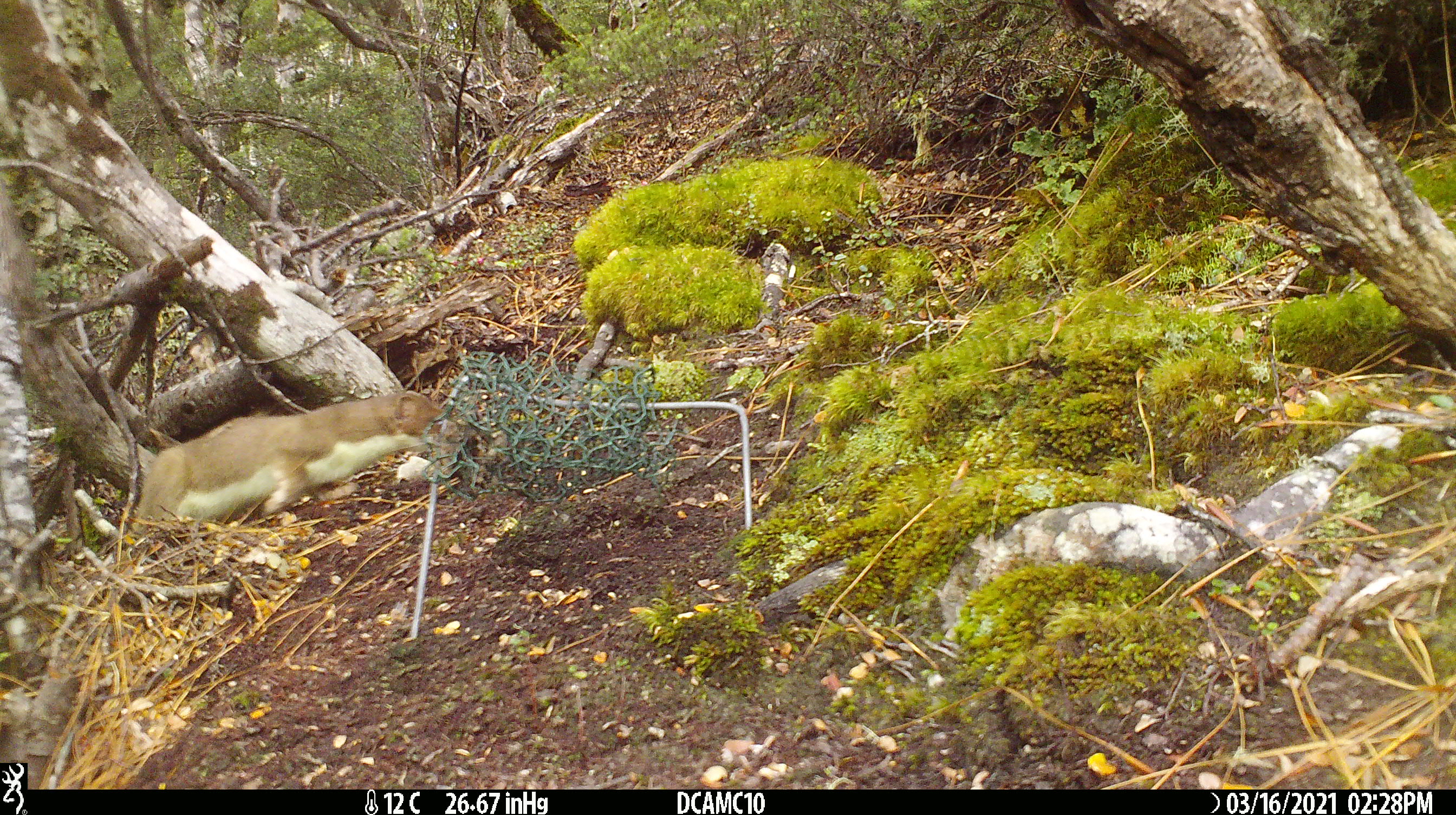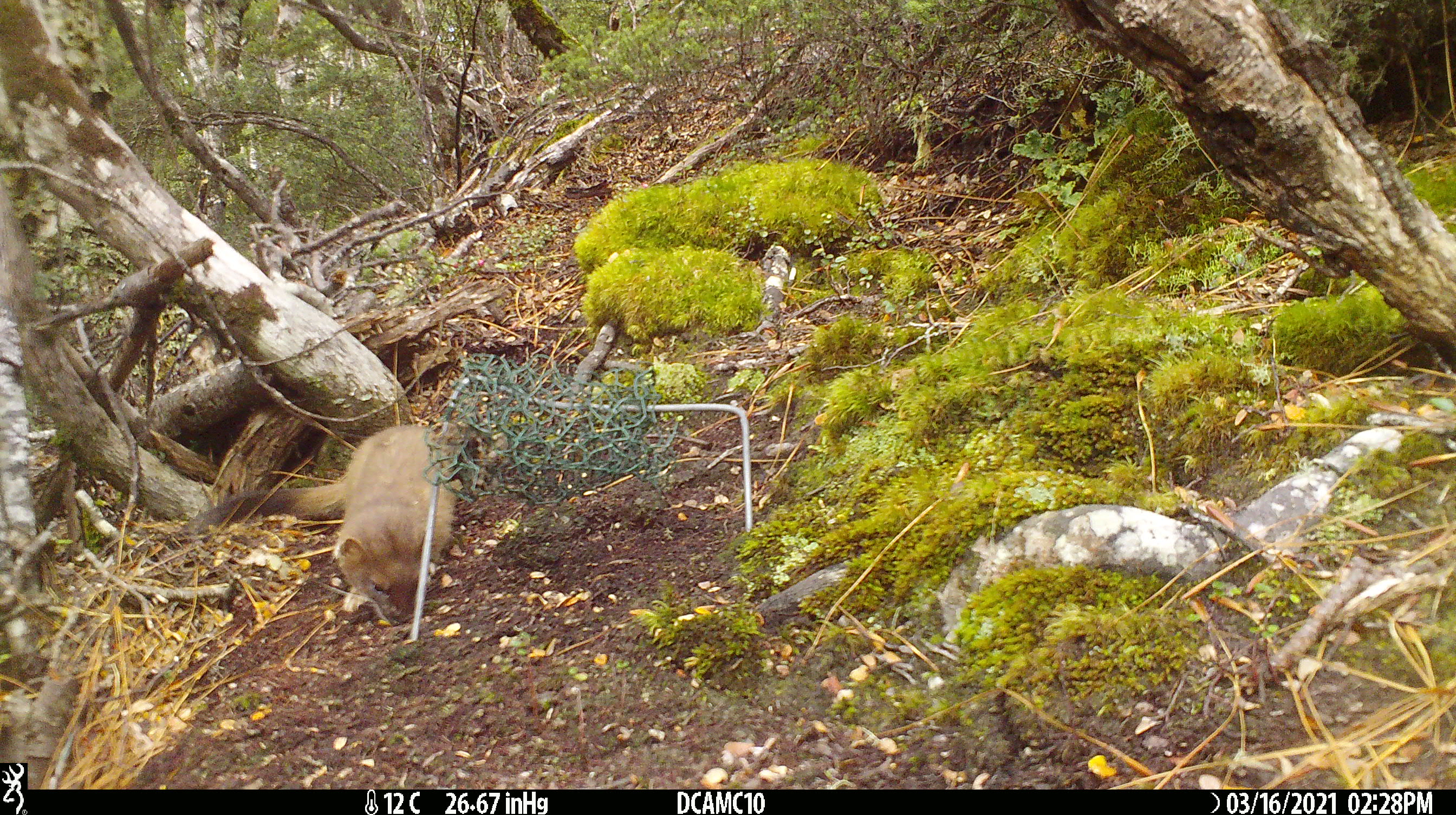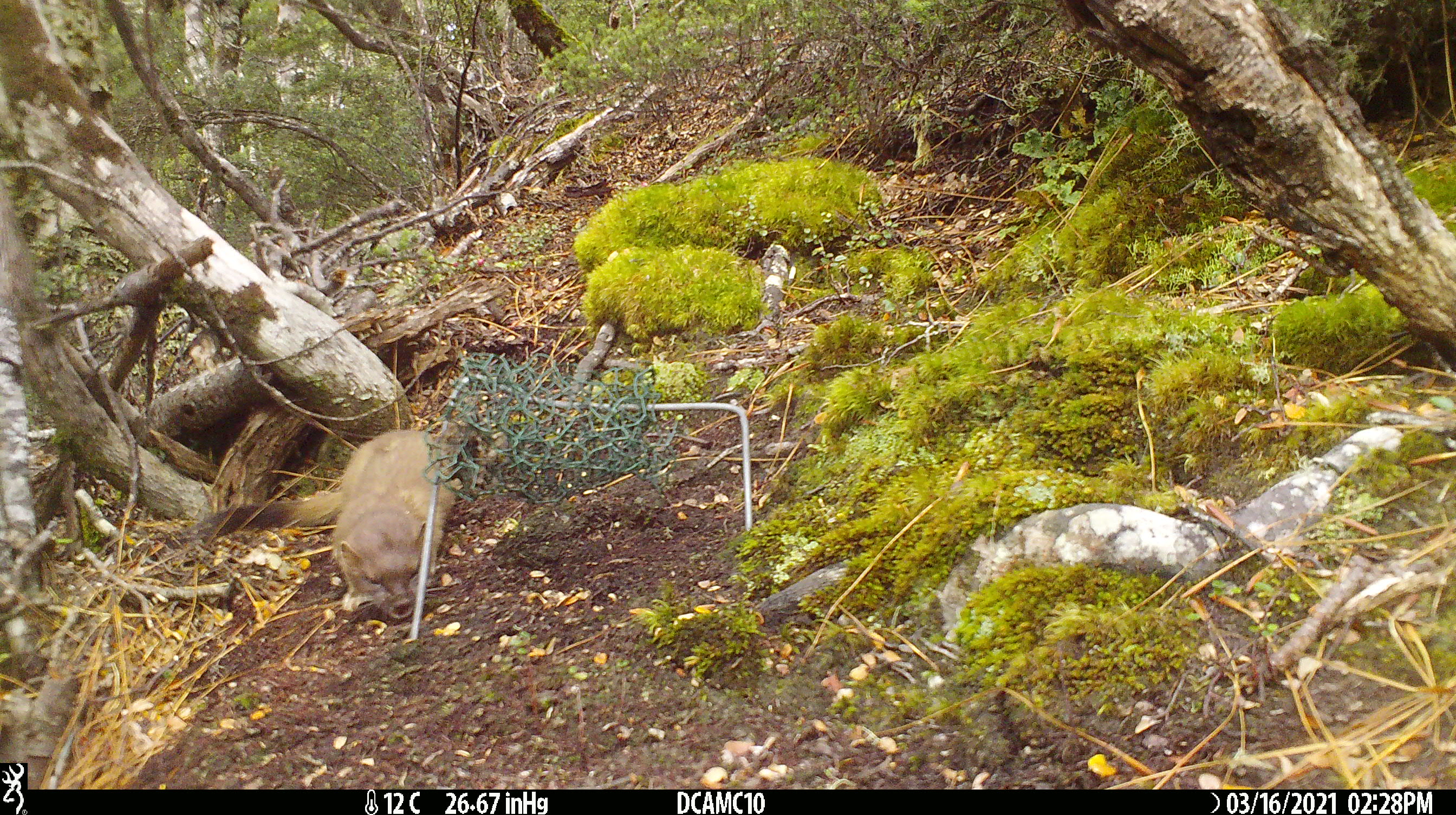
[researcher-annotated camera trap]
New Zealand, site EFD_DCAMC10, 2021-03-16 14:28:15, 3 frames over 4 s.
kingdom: Animalia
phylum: Chordata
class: Mammalia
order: Carnivora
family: Mustelidae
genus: Mustela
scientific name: Mustela erminea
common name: stoat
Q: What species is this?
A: Stoat (Mustela erminea).